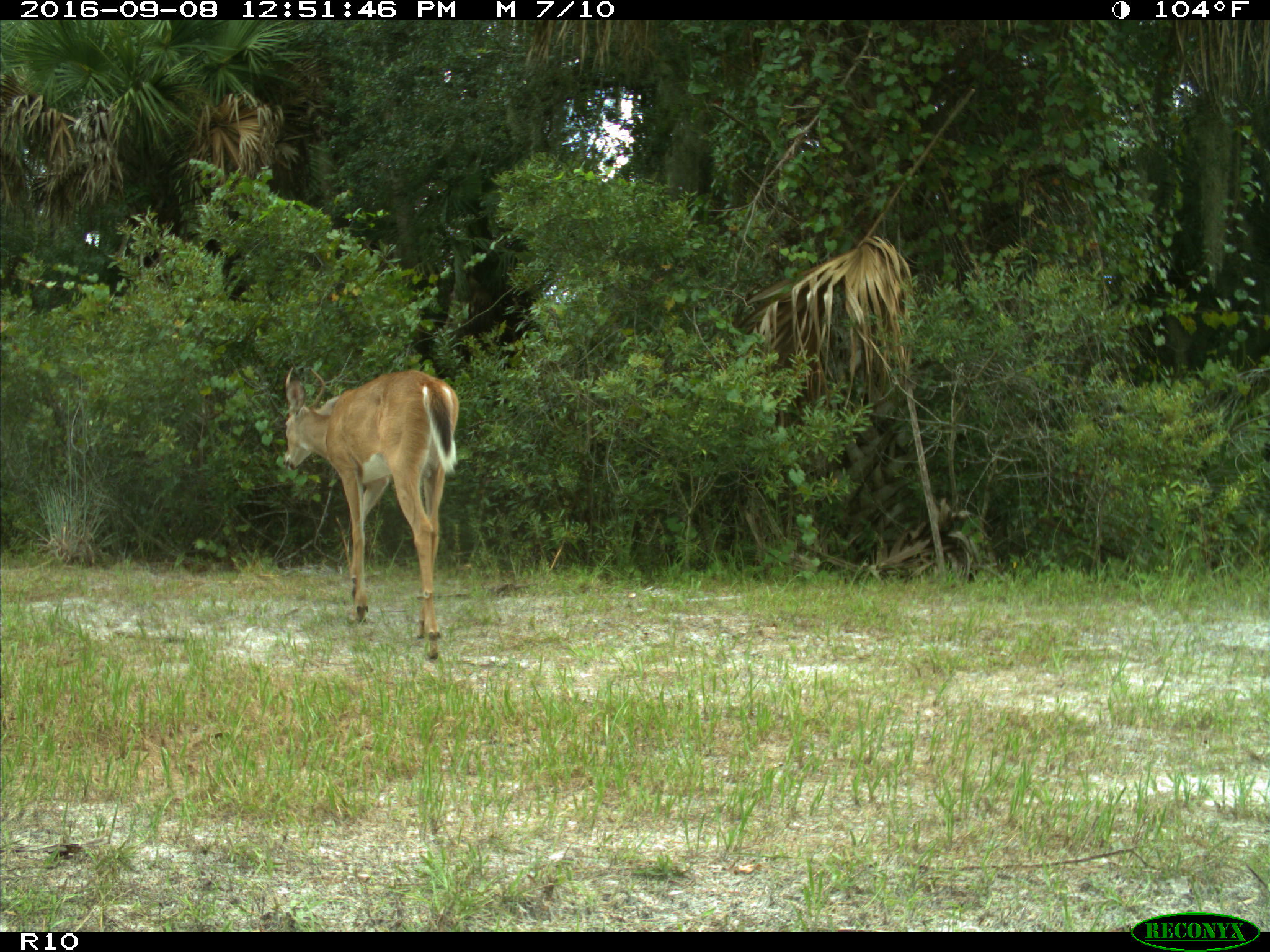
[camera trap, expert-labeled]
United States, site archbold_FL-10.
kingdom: Animalia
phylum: Chordata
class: Mammalia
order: Artiodactyla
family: Cervidae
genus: Odocoileus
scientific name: Odocoileus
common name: deer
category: unidentified deer